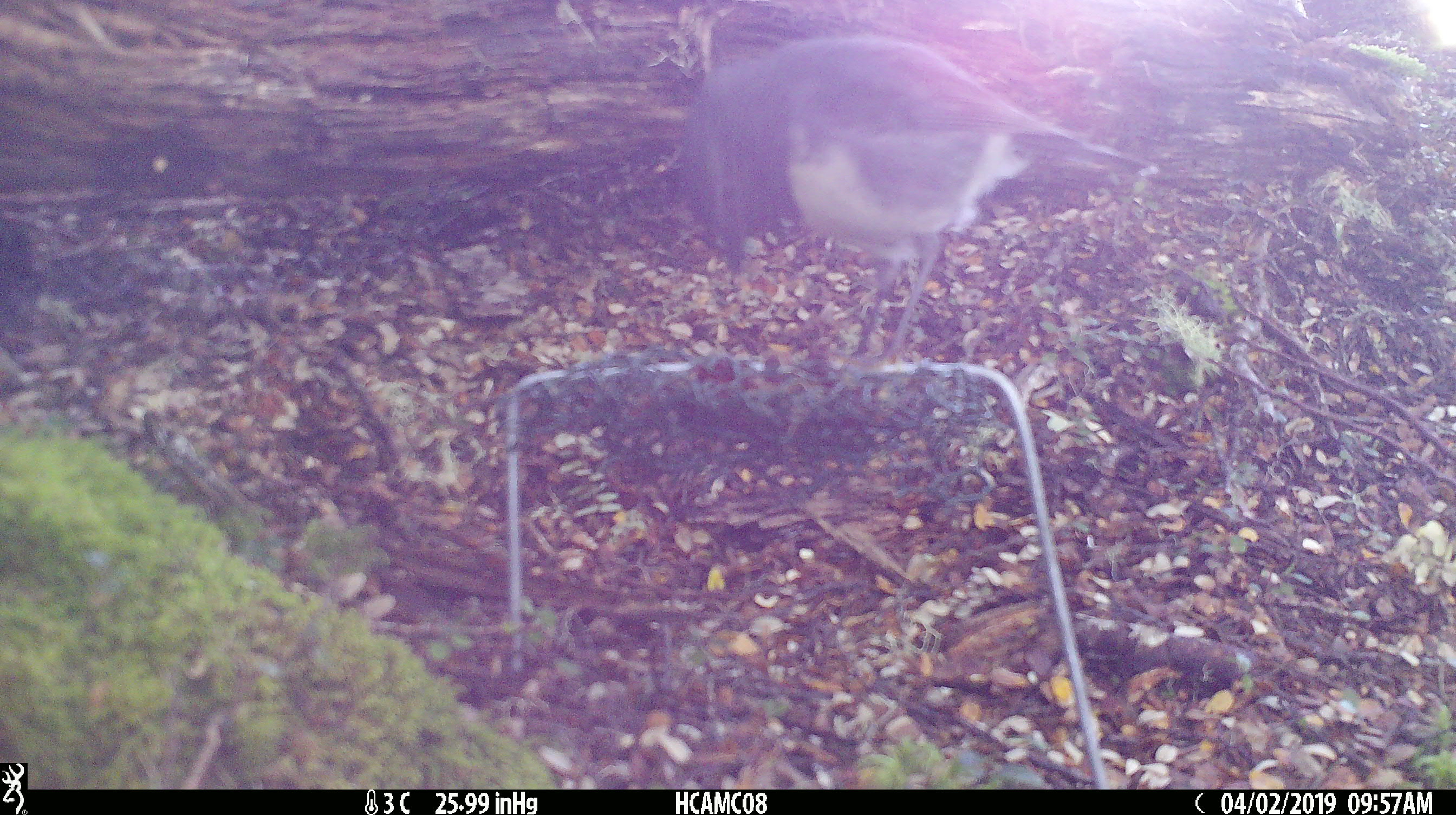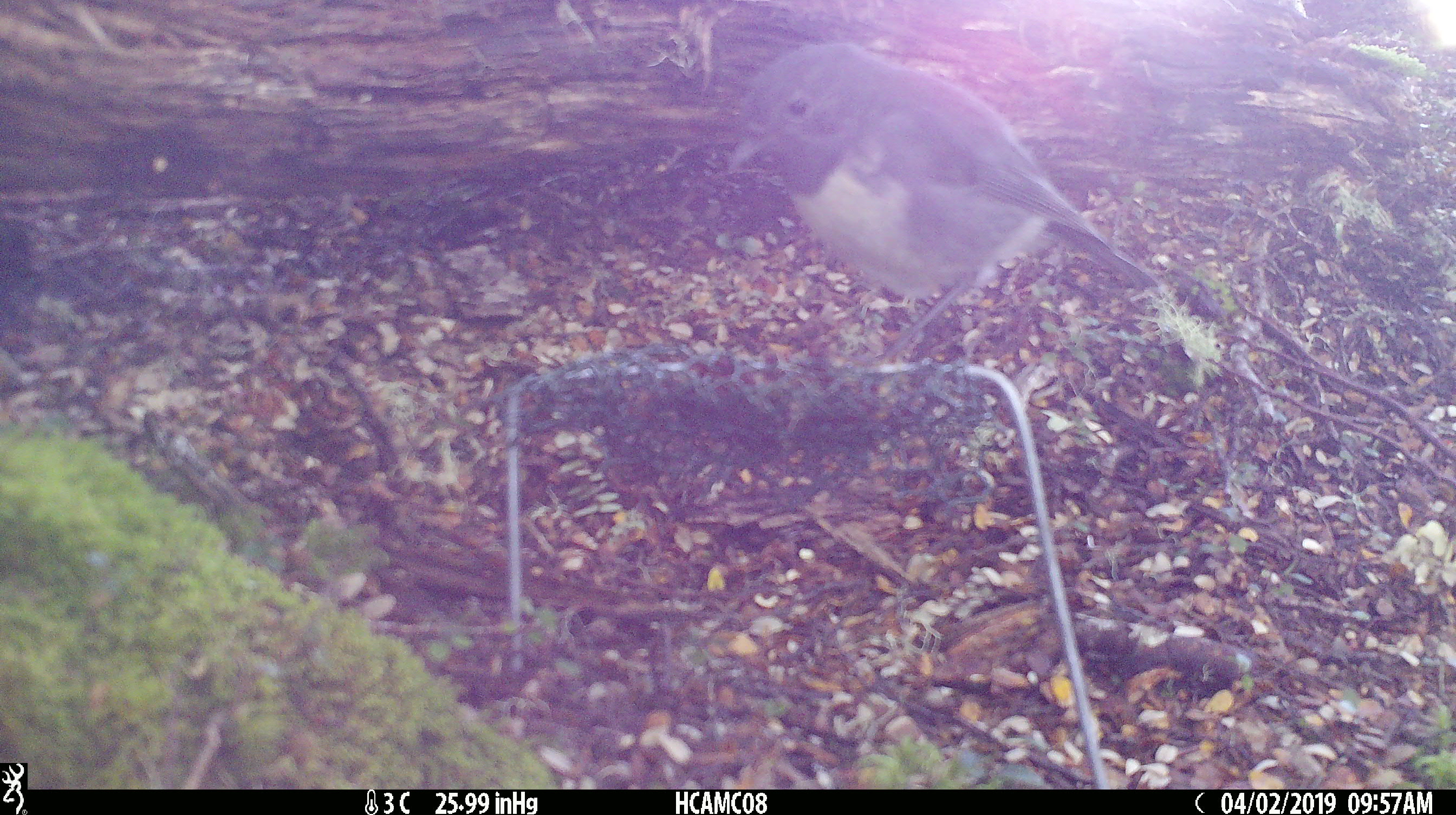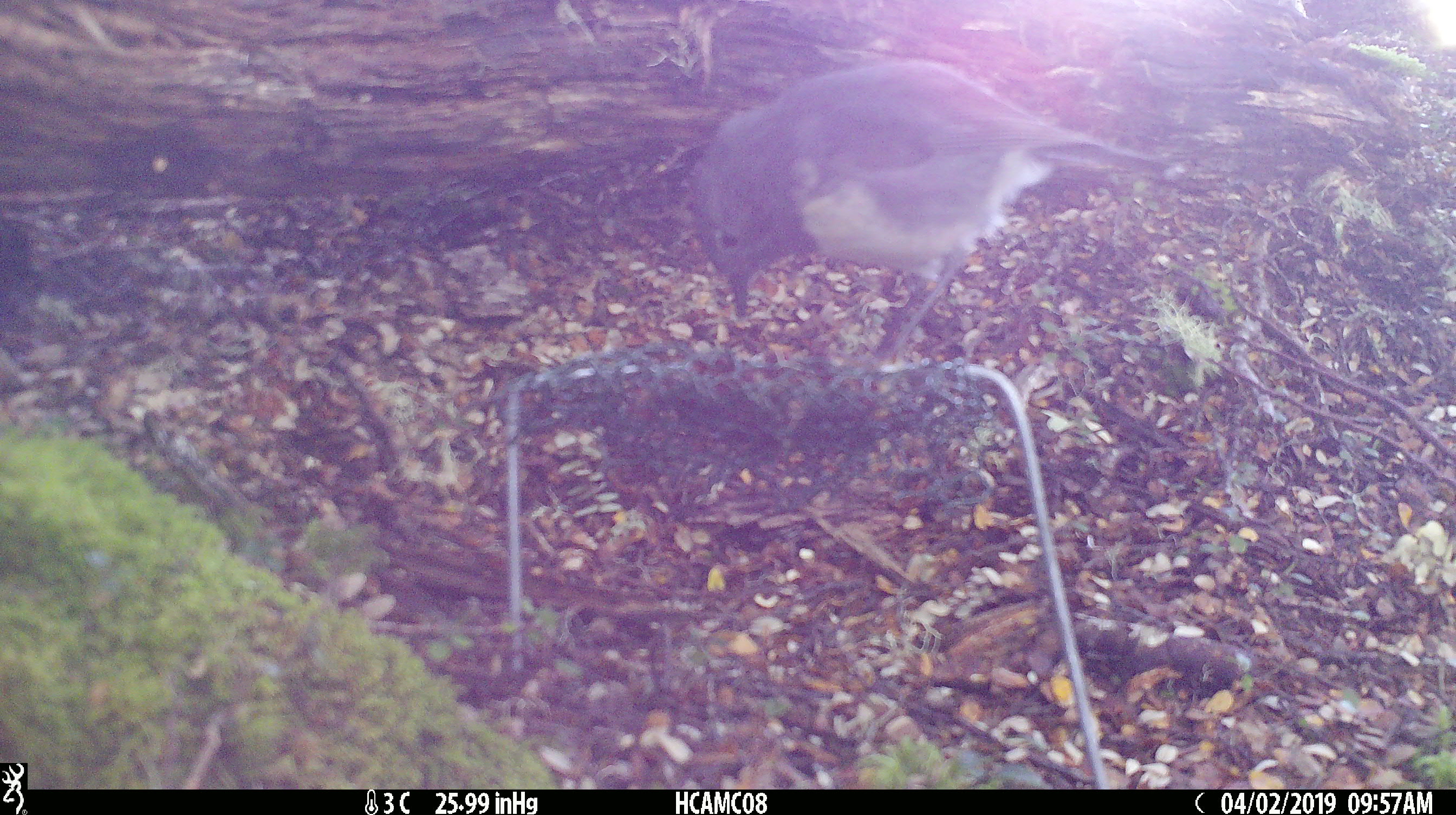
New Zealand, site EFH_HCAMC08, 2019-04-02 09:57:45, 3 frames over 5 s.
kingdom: Animalia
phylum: Chordata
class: Aves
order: Passeriformes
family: Petroicidae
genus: Petroica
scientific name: Petroica australis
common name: new zealand robin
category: robin